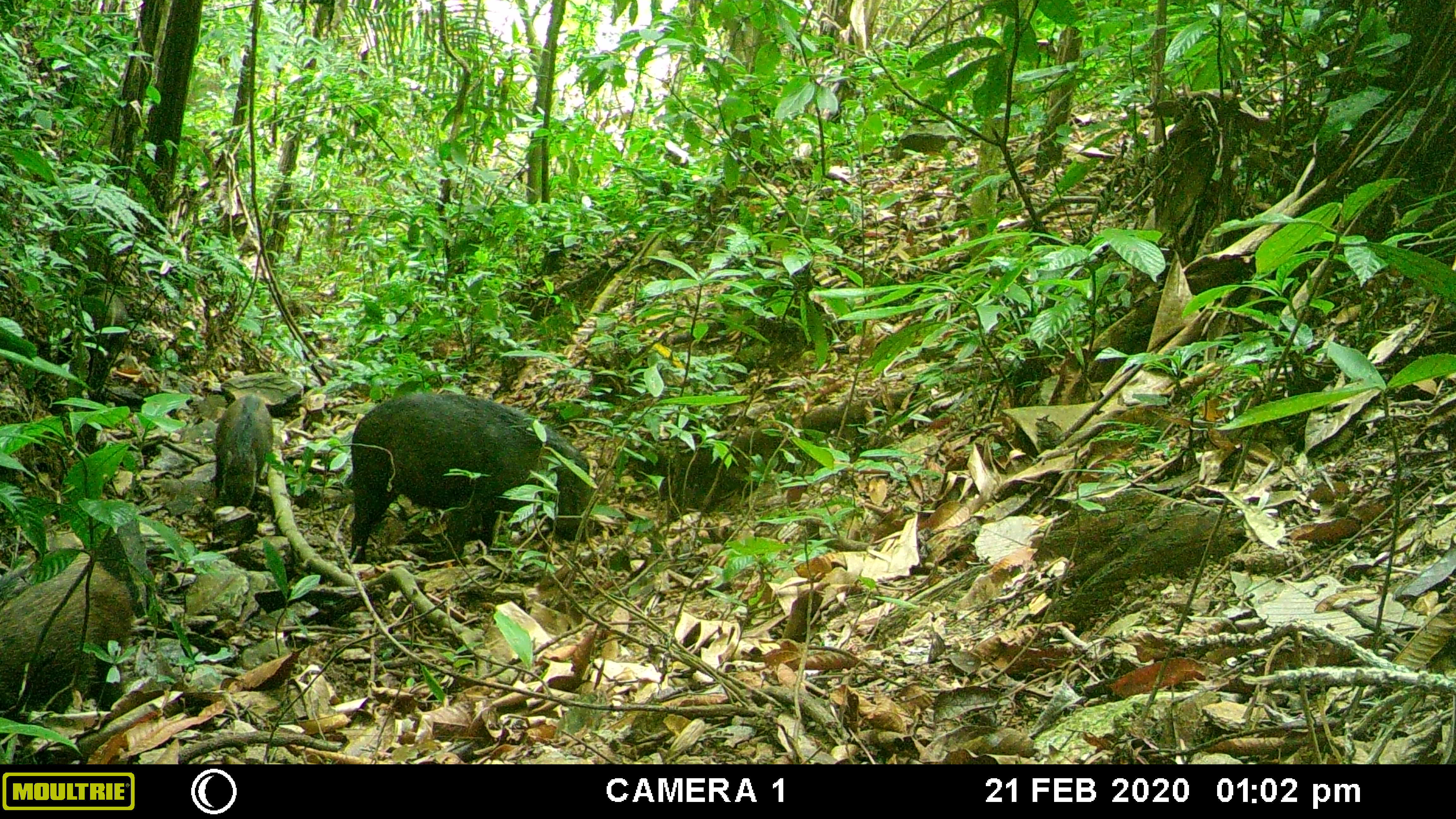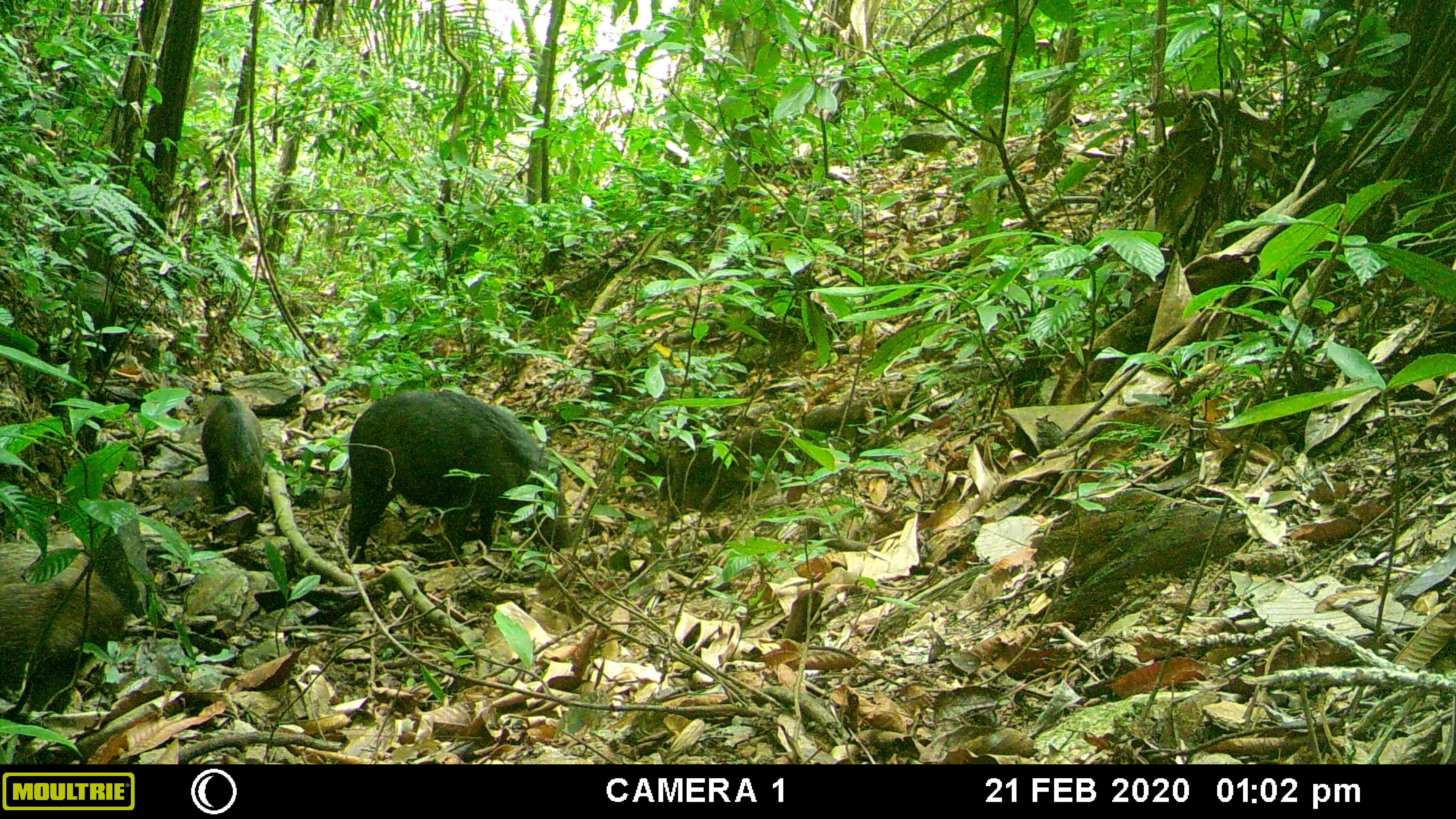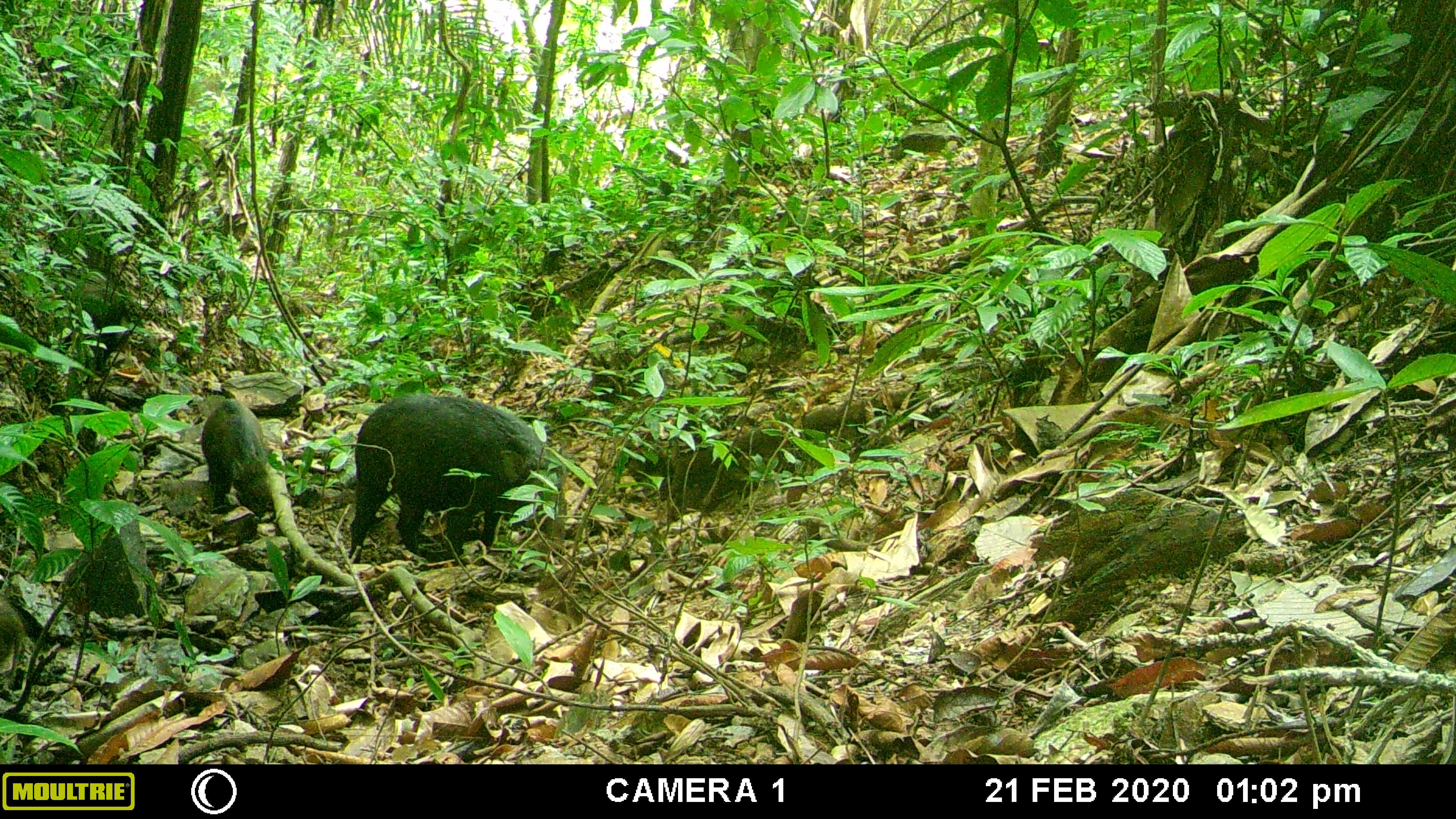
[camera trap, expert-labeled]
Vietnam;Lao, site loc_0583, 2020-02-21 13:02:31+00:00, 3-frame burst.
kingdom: Animalia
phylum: Chordata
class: Mammalia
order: Artiodactyla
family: Suidae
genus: Sus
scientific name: Sus scrofa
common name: eurasian wild pig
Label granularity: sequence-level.